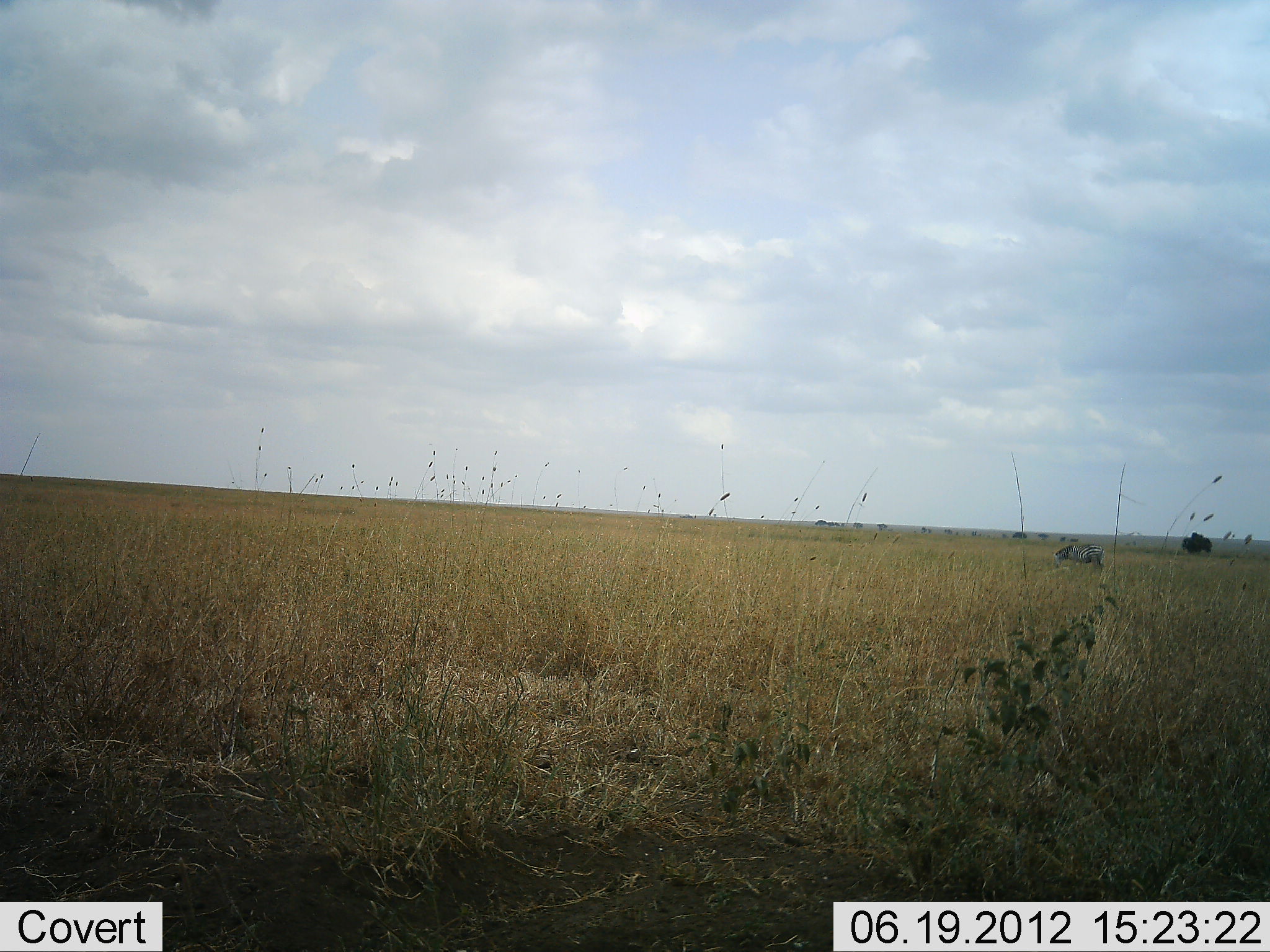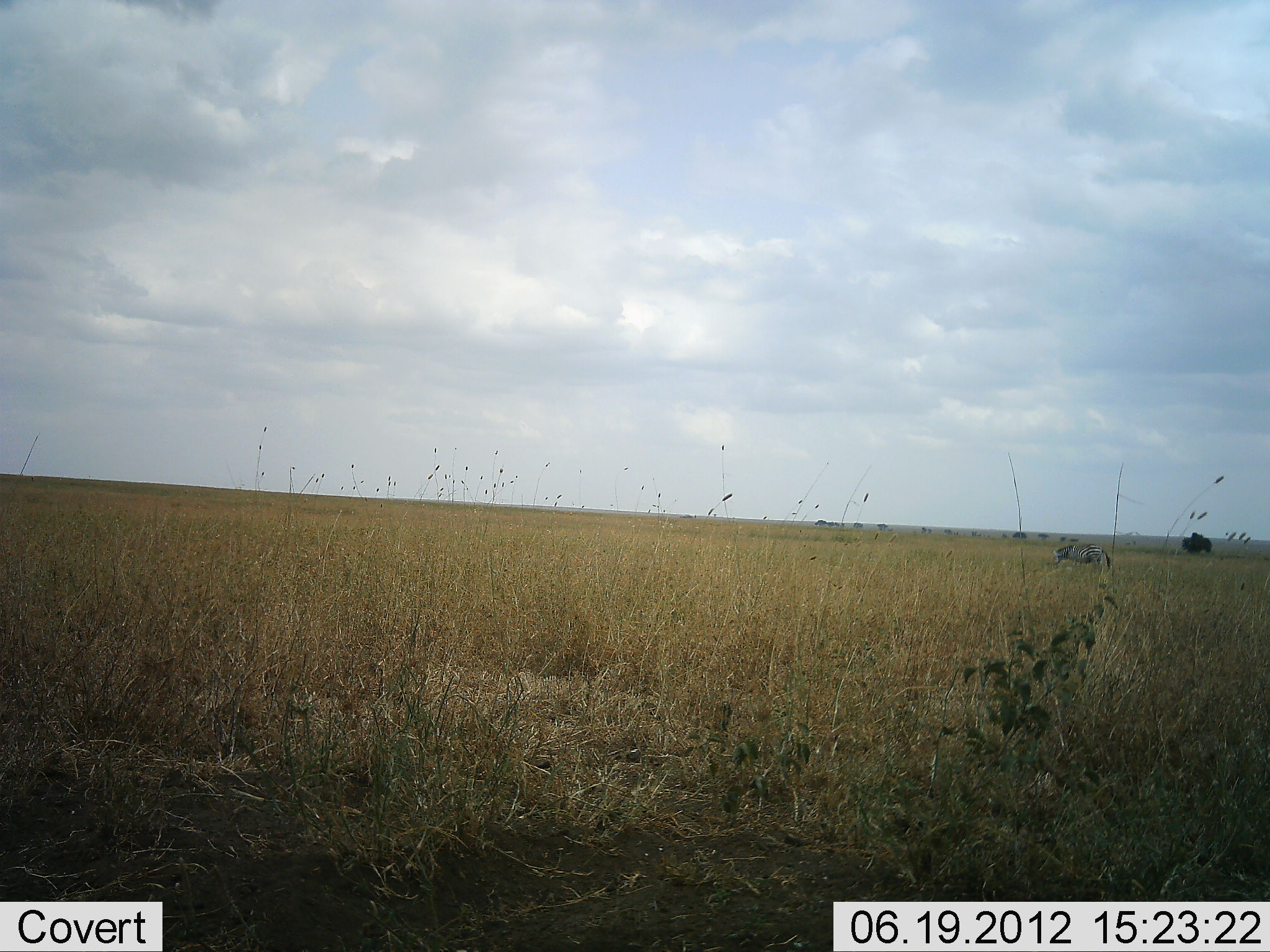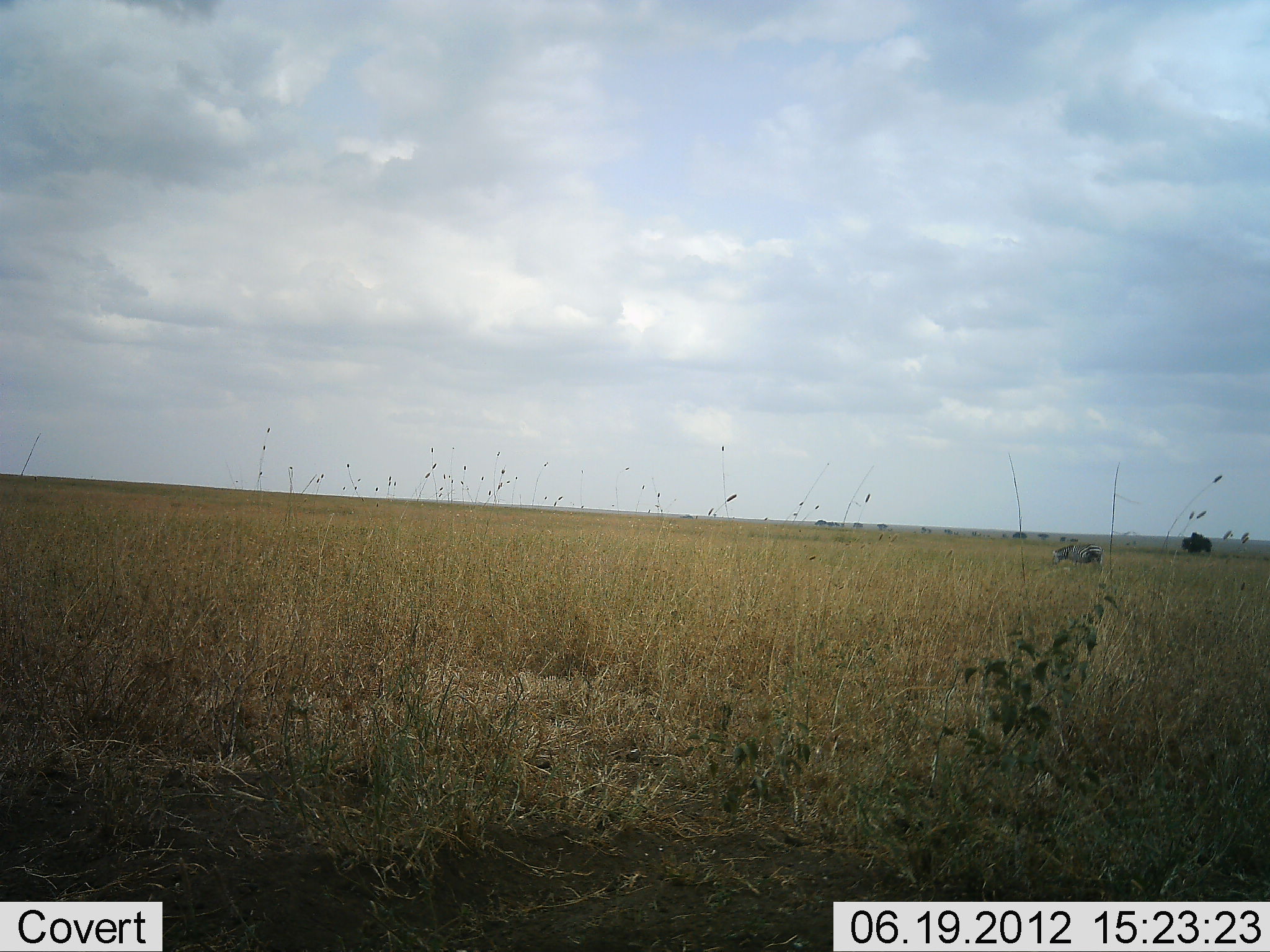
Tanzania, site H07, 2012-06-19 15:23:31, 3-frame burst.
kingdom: Animalia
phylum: Chordata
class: Mammalia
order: Perissodactyla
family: Equidae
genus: Equus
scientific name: Equus quagga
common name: plains zebra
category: zebra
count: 1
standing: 40%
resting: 0%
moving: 0%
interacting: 0%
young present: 0%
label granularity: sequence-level